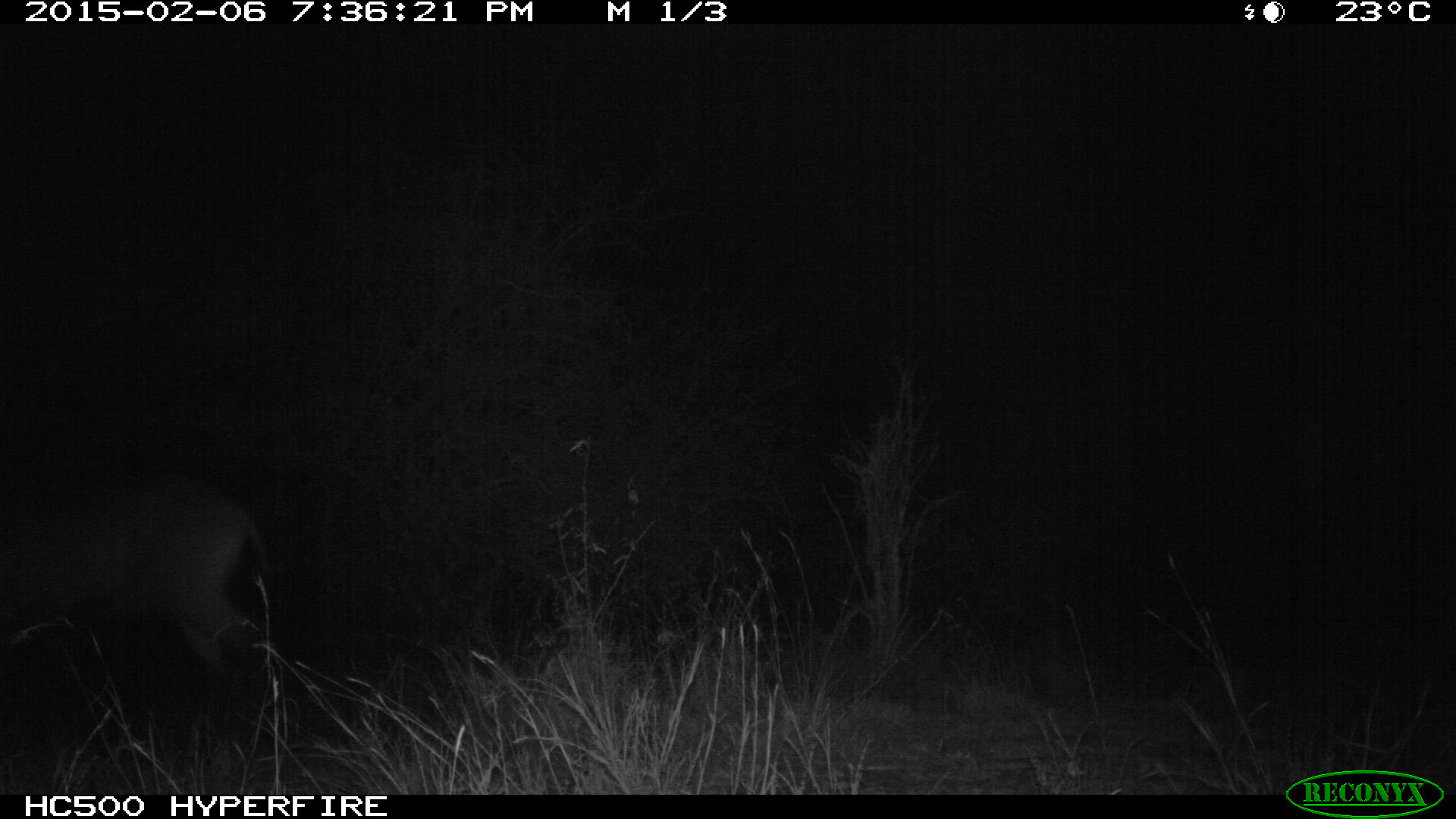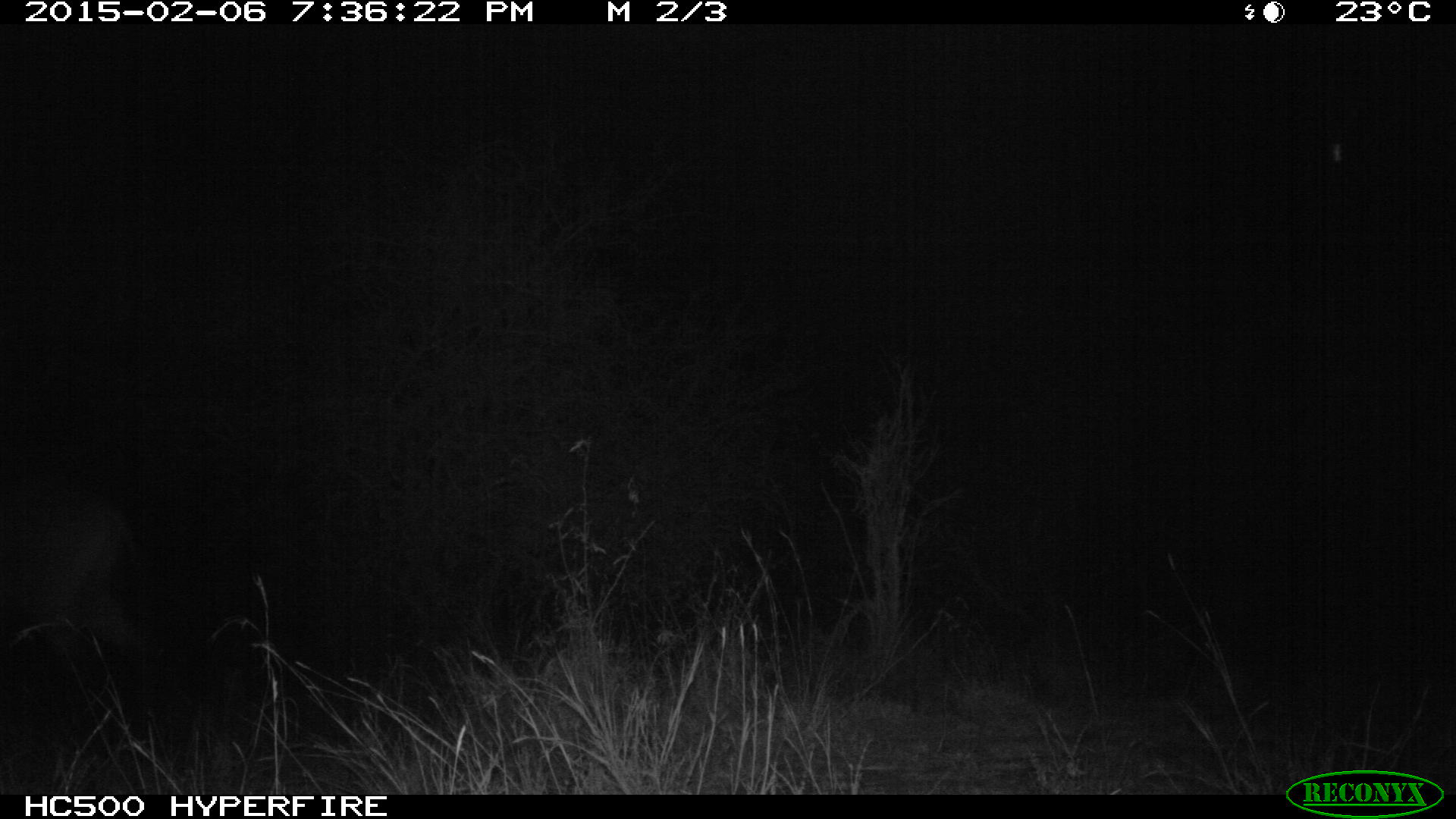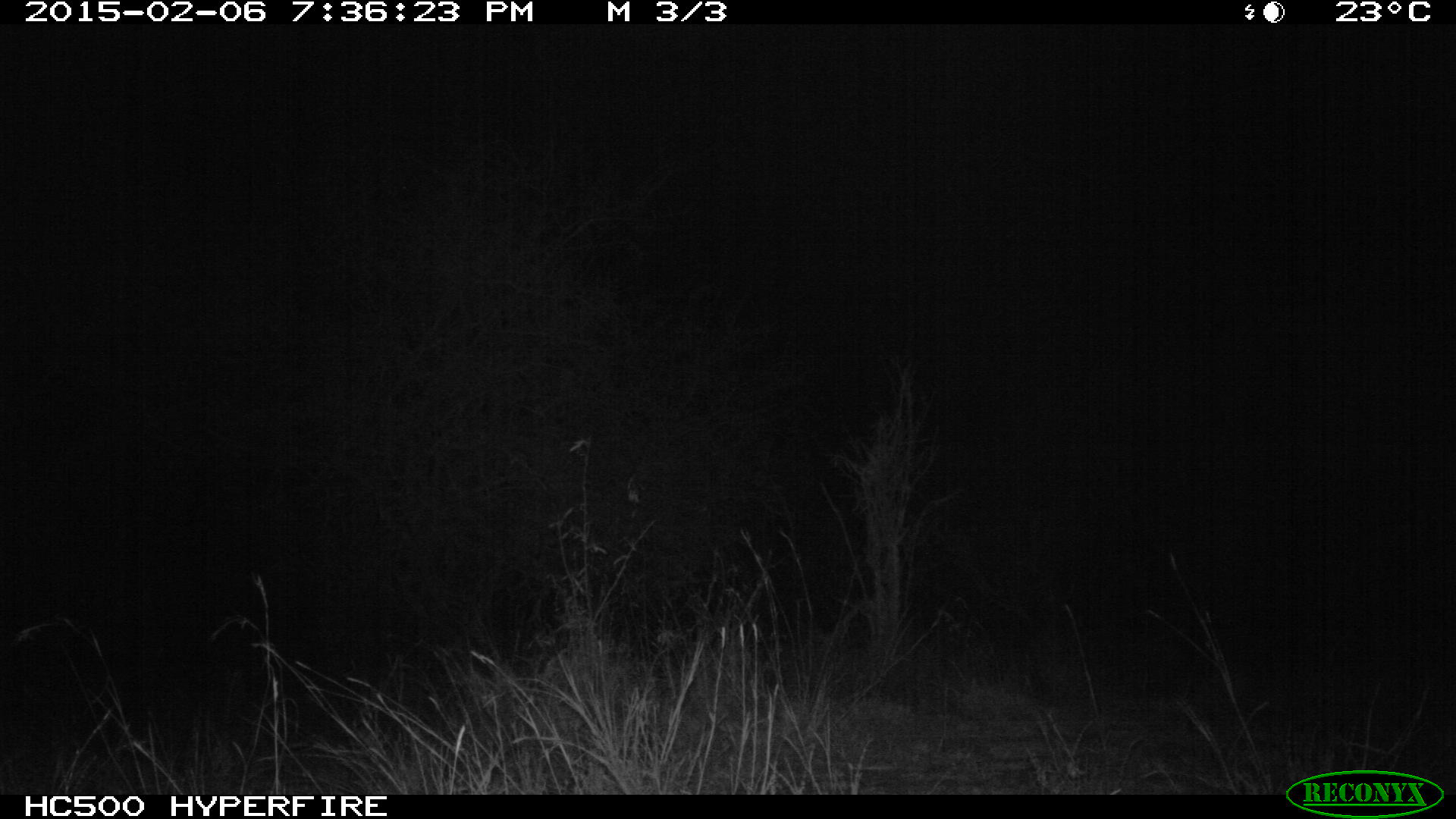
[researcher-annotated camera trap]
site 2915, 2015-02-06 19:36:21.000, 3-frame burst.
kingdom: Animalia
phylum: Chordata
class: Mammalia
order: Artiodactyla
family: Bovidae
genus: Kobus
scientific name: Kobus ellipsiprymnus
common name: waterbuck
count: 1